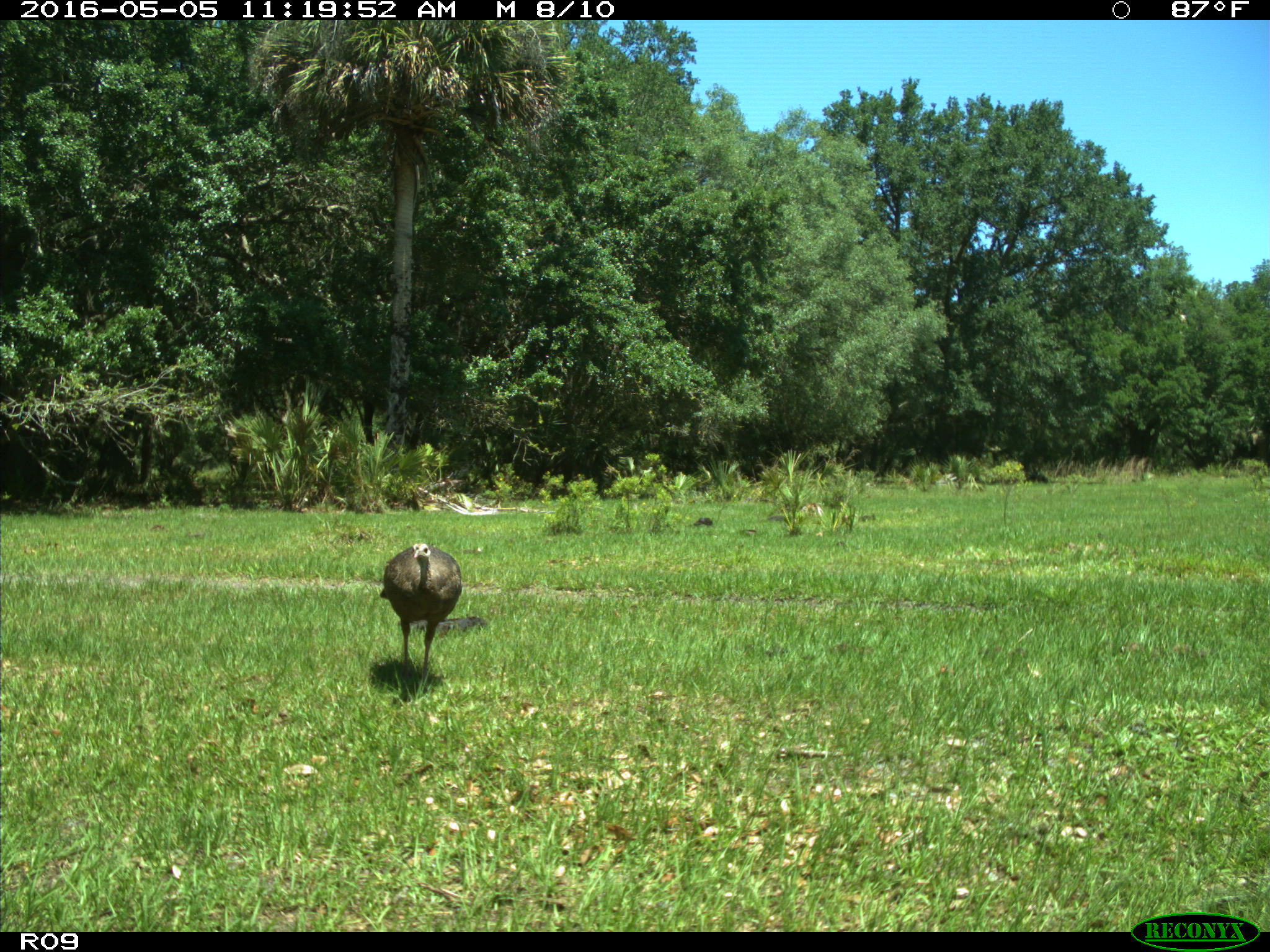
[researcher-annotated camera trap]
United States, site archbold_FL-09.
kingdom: Animalia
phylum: Chordata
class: Aves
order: Galliformes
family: Phasianidae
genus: Meleagris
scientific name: Meleagris gallopavo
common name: wild turkey